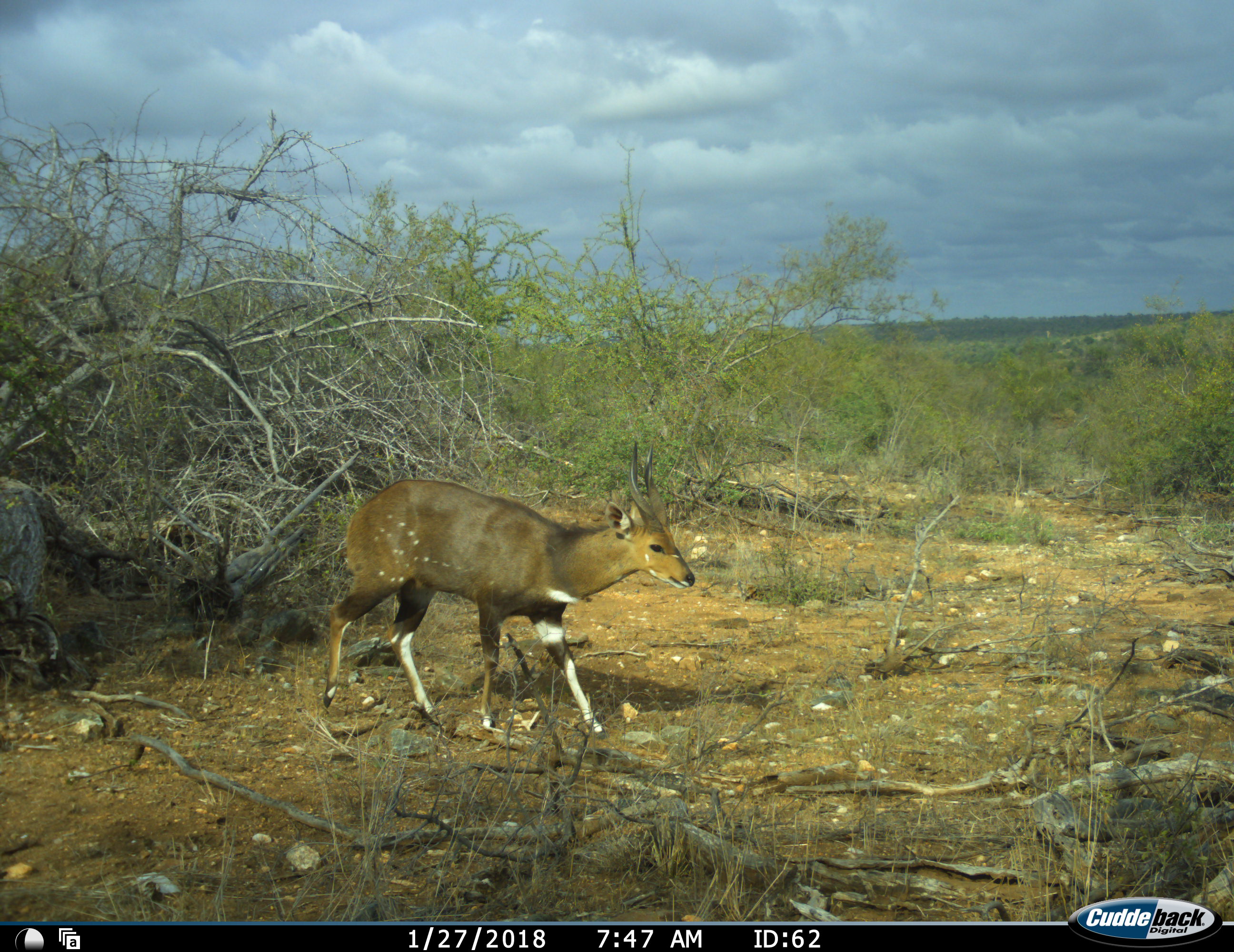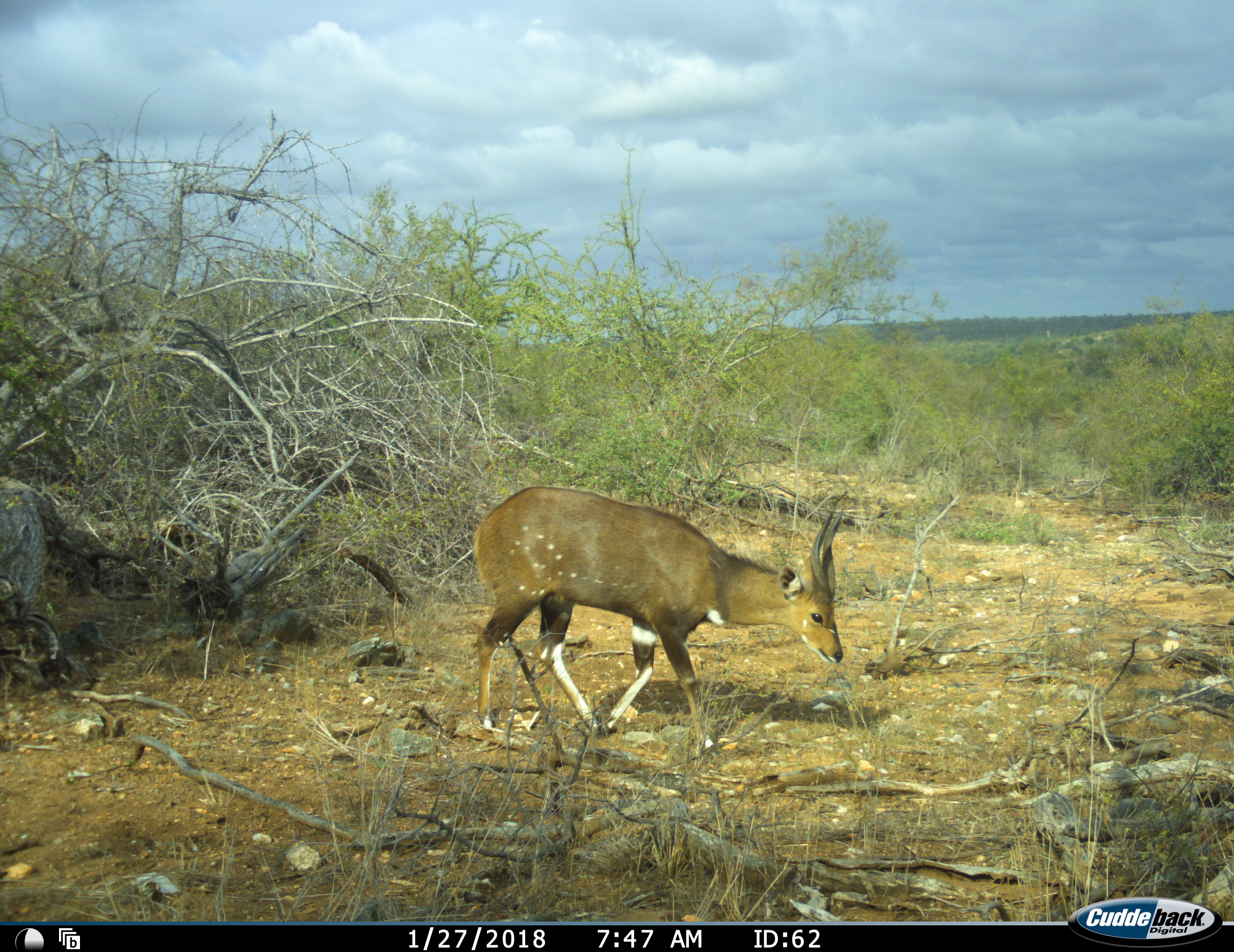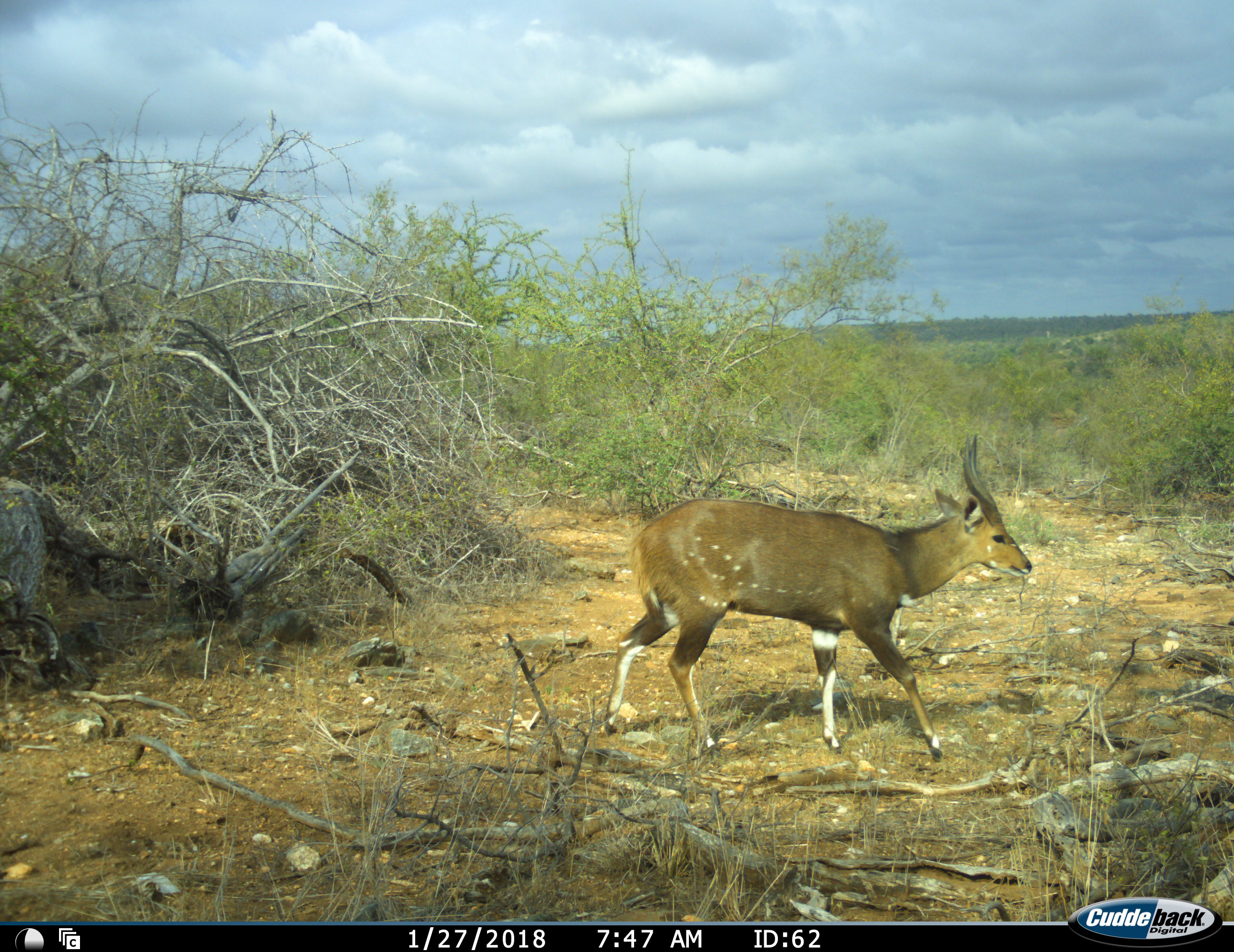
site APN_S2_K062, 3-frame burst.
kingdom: Animalia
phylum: Chordata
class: Mammalia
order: Artiodactyla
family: Bovidae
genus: Tragelaphus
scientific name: Tragelaphus scriptus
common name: bushbuck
Bushbuck (Tragelaphus scriptus), count 1. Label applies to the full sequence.